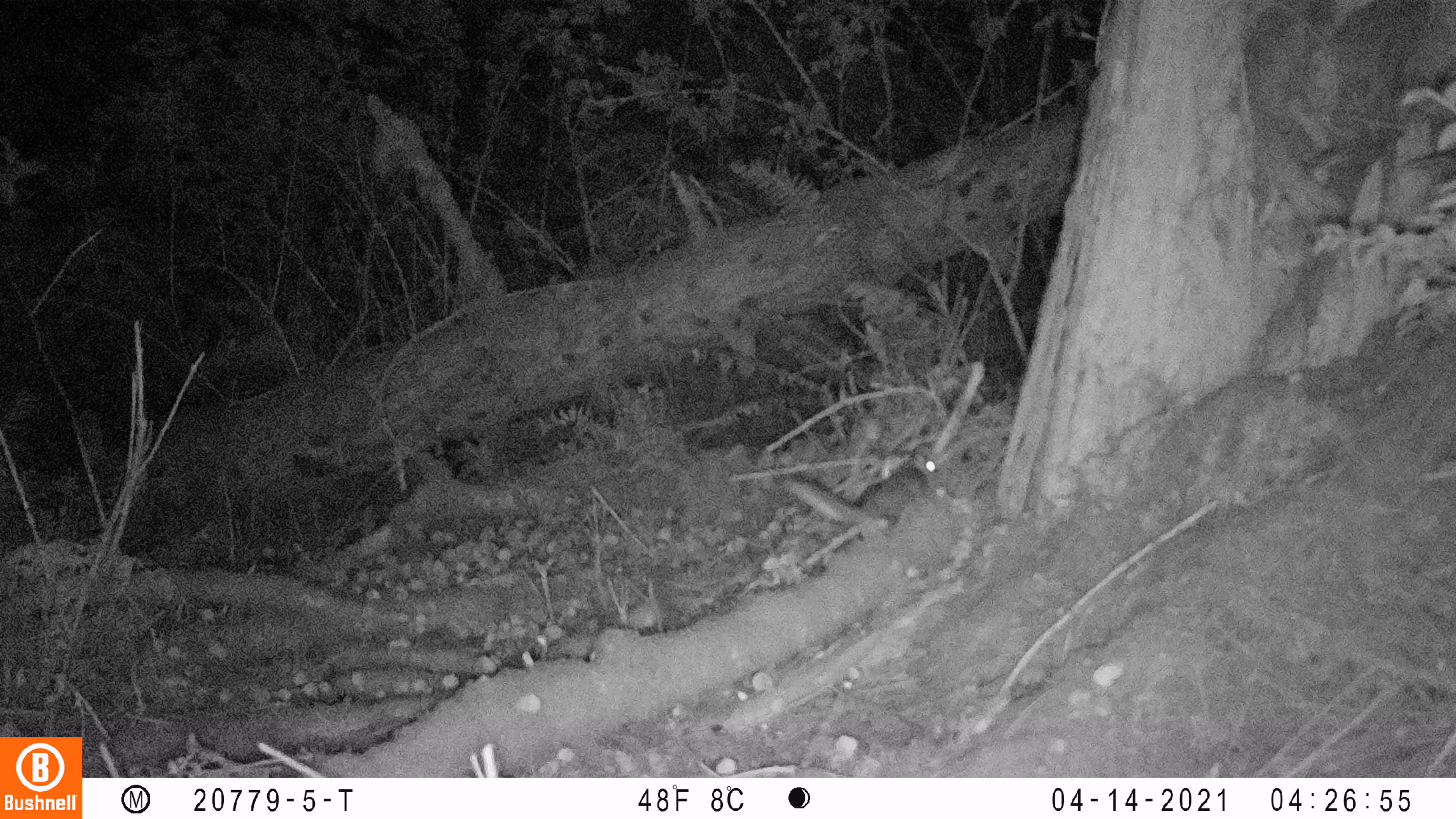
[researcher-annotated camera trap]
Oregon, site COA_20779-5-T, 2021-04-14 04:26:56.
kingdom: Animalia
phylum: Chordata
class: Mammalia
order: Rodentia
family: Sciuridae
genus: Glaucomys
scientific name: Glaucomys oregonensis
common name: humboldt's flying squirrel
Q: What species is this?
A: Humboldt's flying squirrel (Glaucomys oregonensis).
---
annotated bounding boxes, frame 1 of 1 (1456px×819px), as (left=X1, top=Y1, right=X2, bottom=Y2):
humboldt's flying squirrel: (left=764, top=438, right=955, bottom=548)